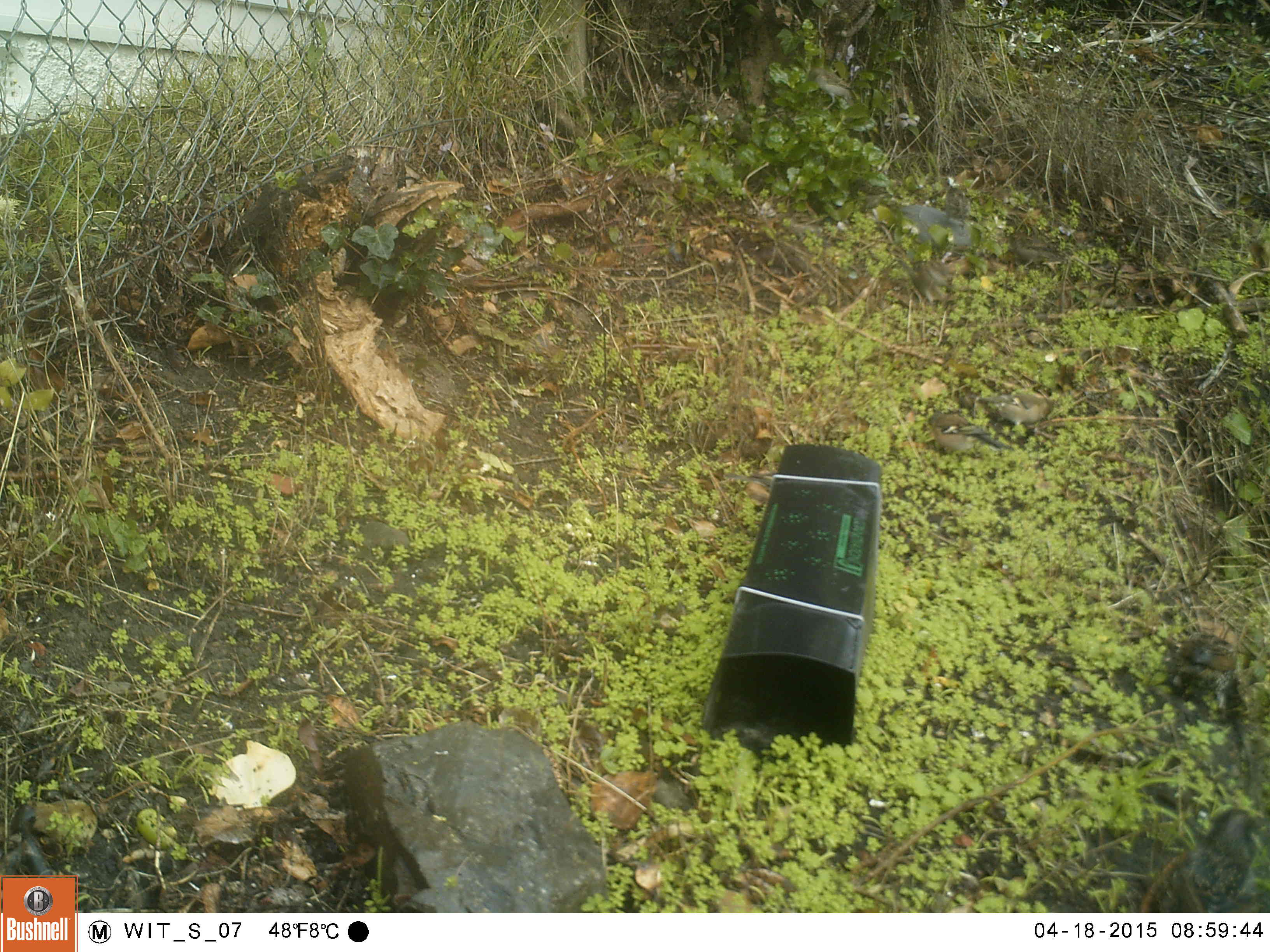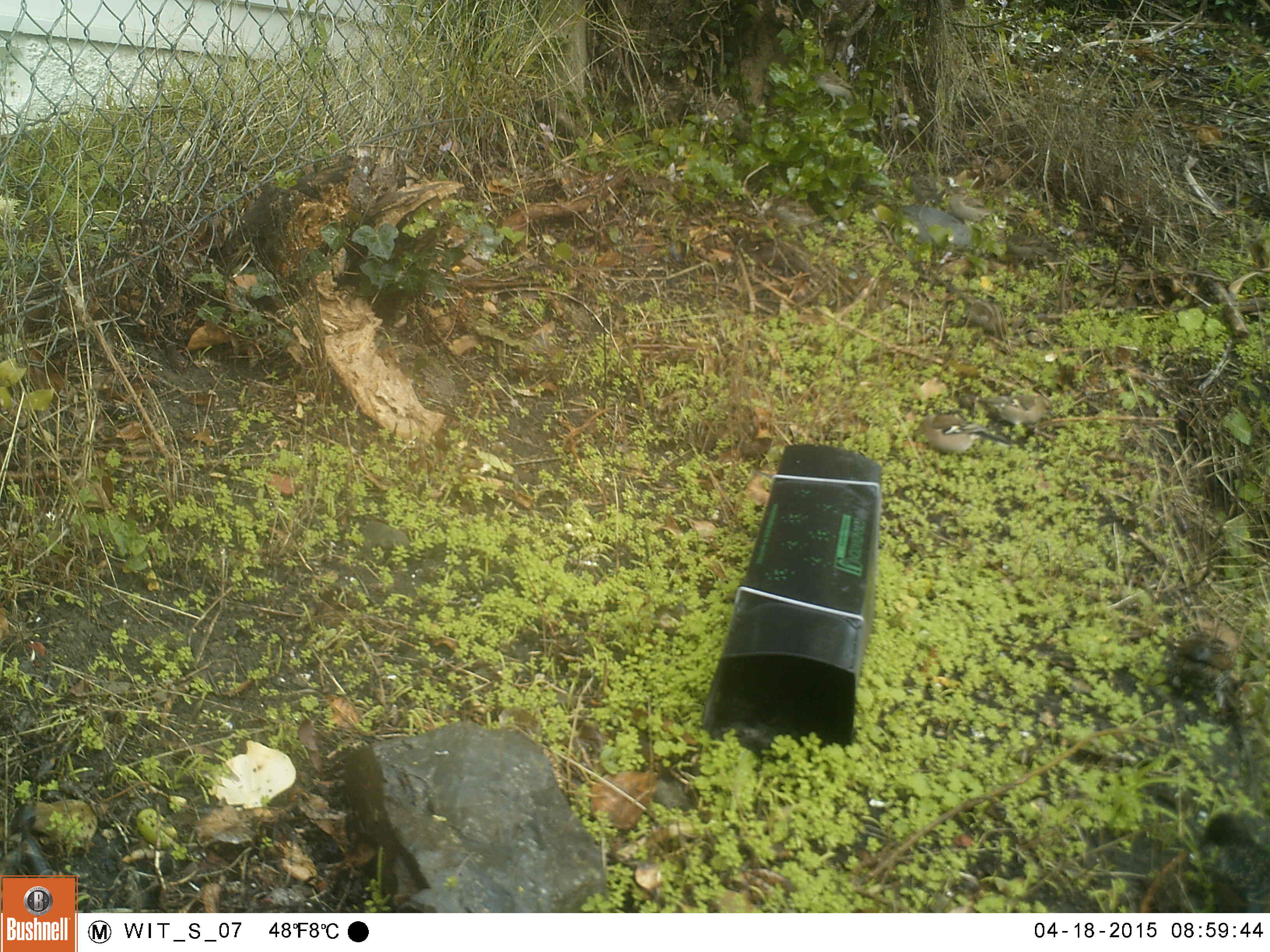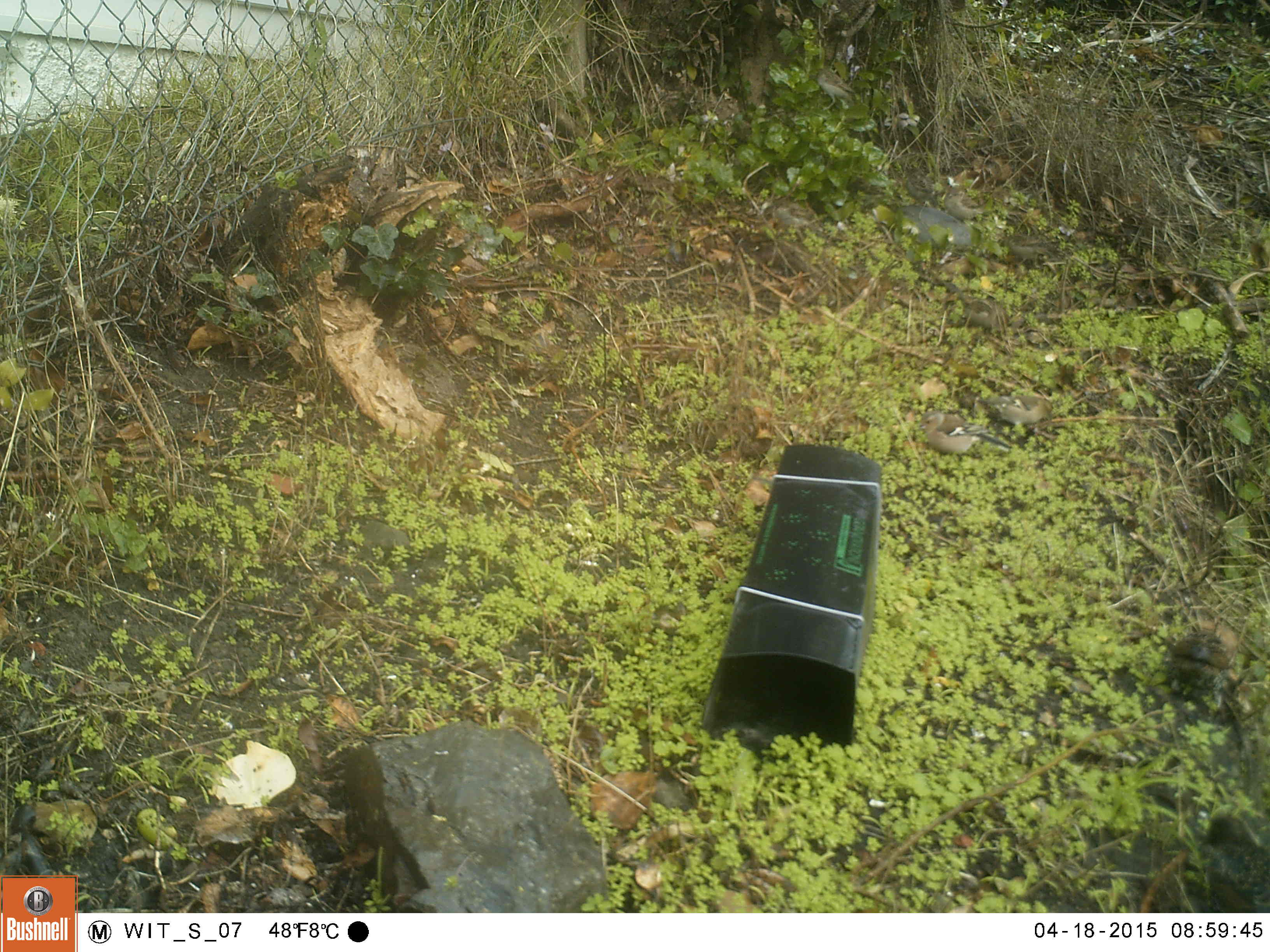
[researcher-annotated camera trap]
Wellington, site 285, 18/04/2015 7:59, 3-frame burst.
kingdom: Animalia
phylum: Chordata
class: Aves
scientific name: Aves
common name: bird